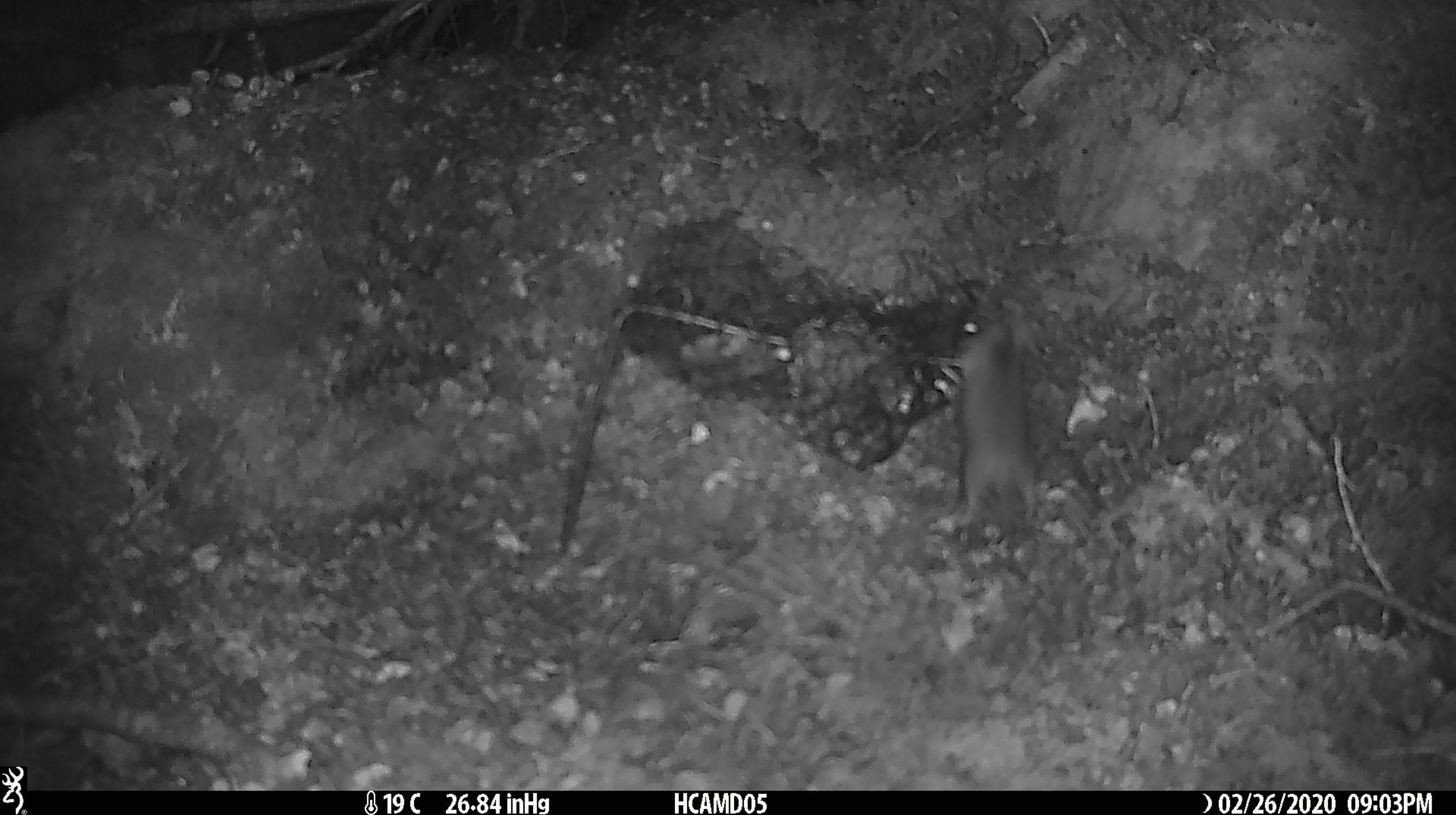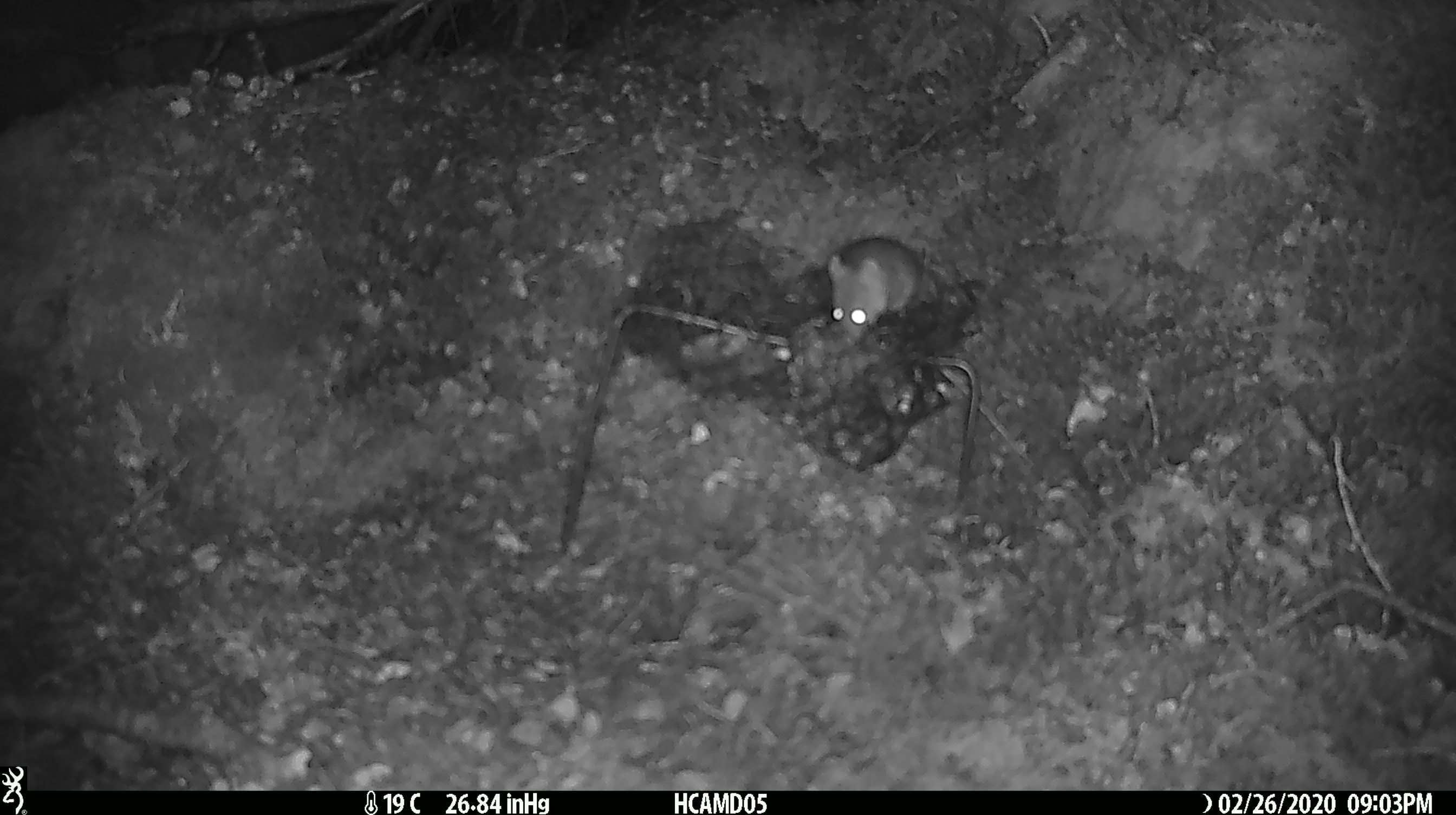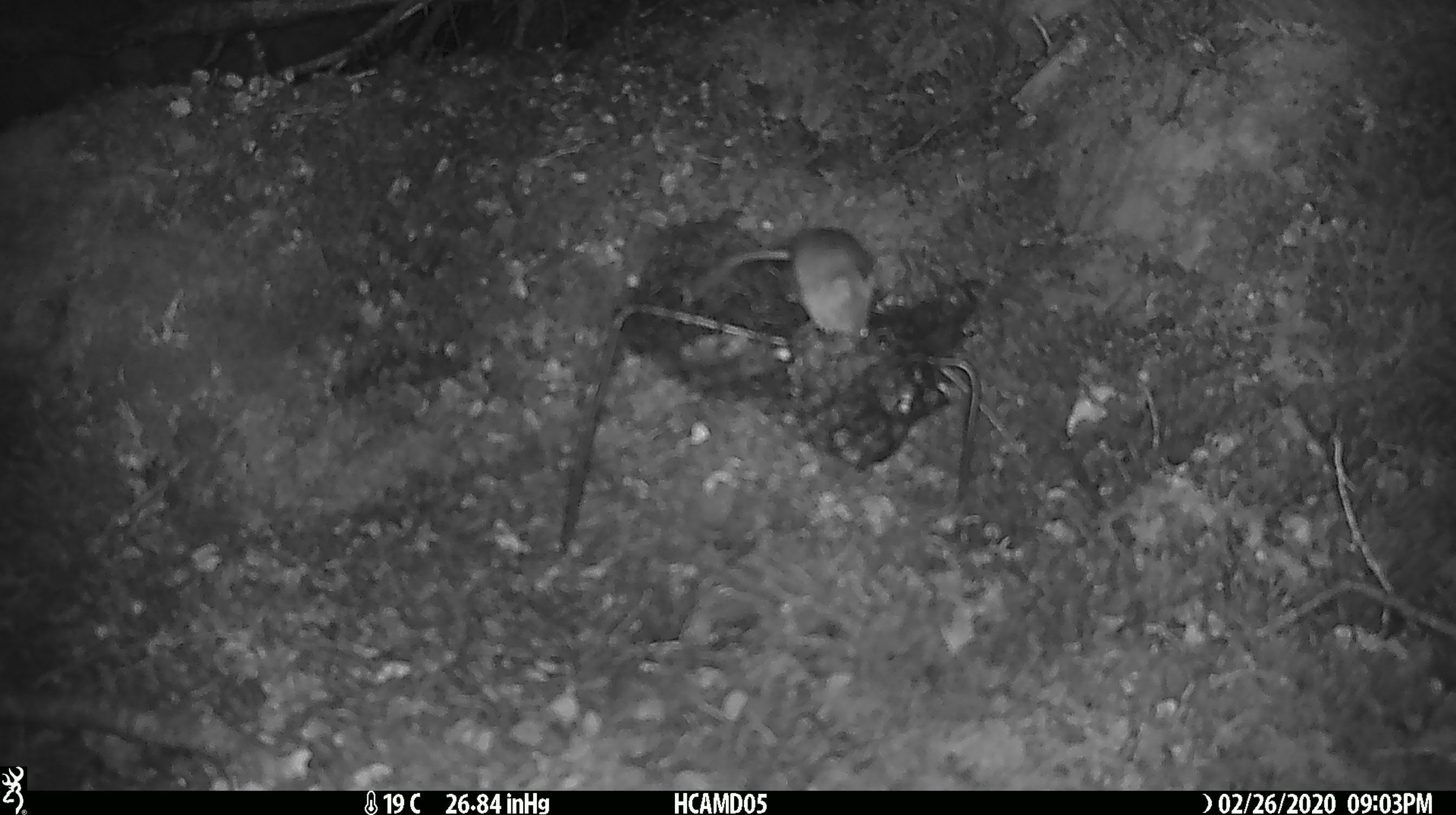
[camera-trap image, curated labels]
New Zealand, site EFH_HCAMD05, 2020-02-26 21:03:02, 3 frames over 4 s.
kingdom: Animalia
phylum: Chordata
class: Mammalia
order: Rodentia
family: Muridae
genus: Mus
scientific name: Mus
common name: mouse